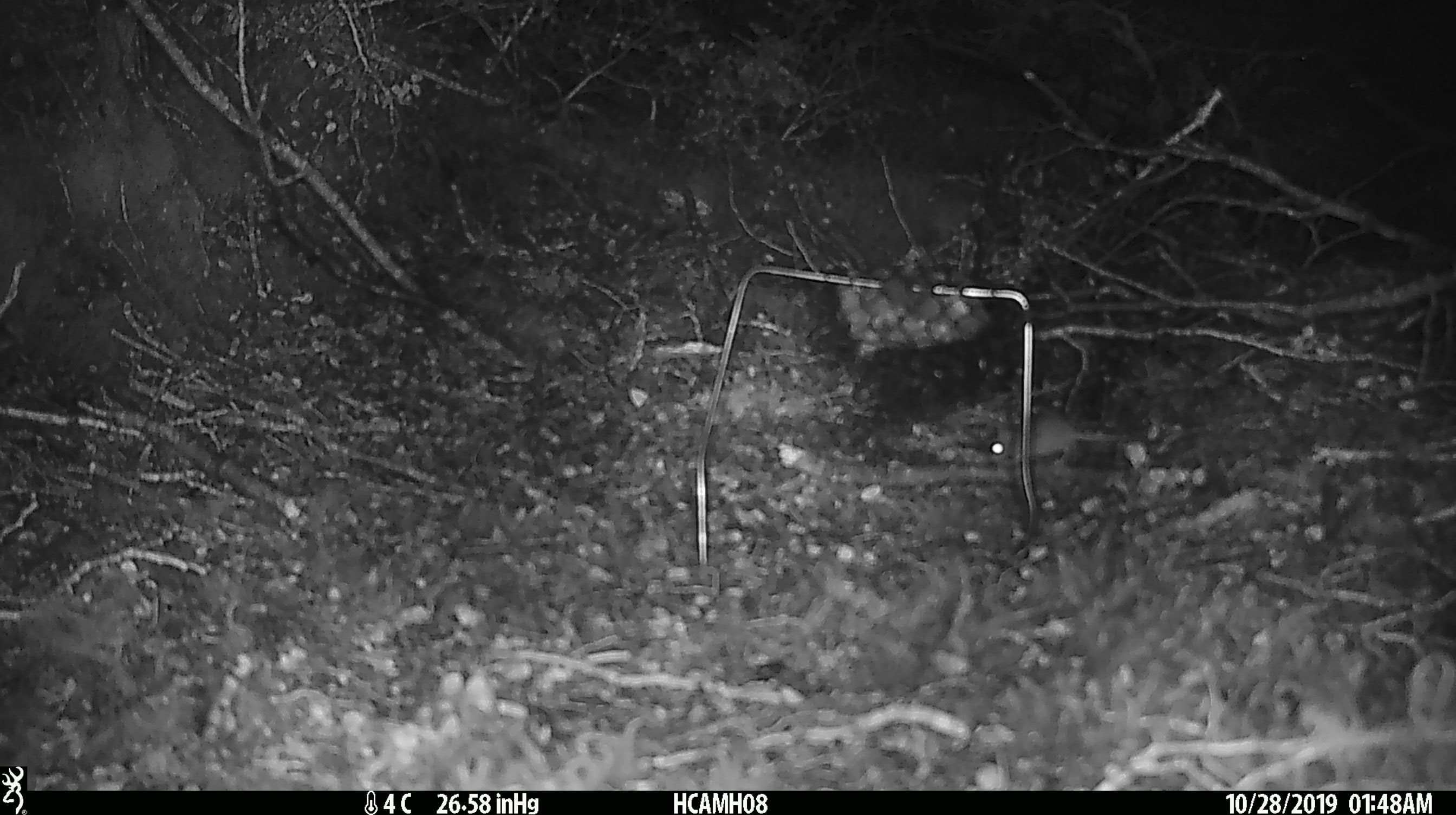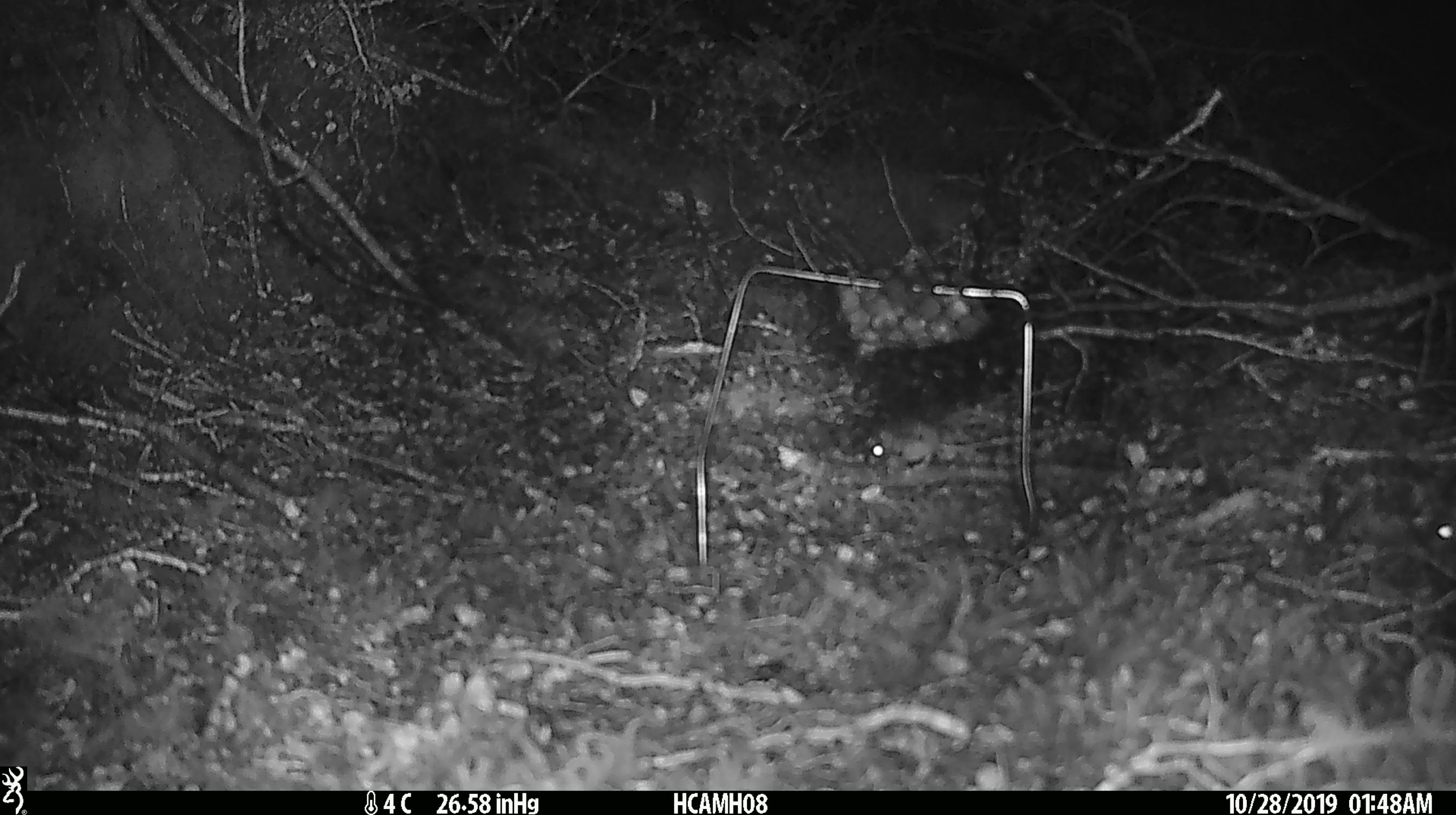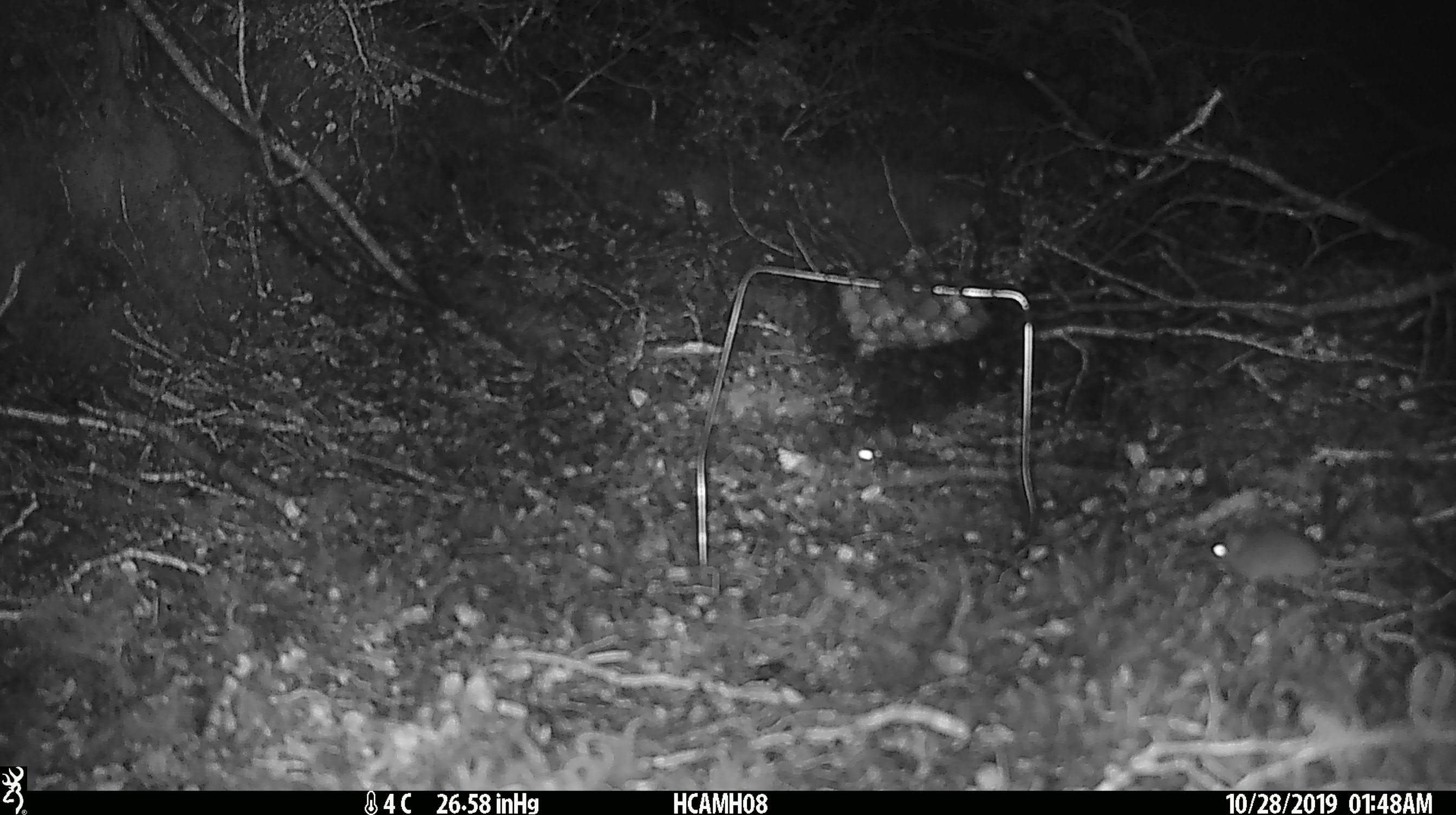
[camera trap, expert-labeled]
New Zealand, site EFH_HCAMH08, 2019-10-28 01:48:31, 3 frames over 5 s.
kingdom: Animalia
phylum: Chordata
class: Mammalia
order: Rodentia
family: Muridae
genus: Mus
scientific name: Mus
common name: mouse